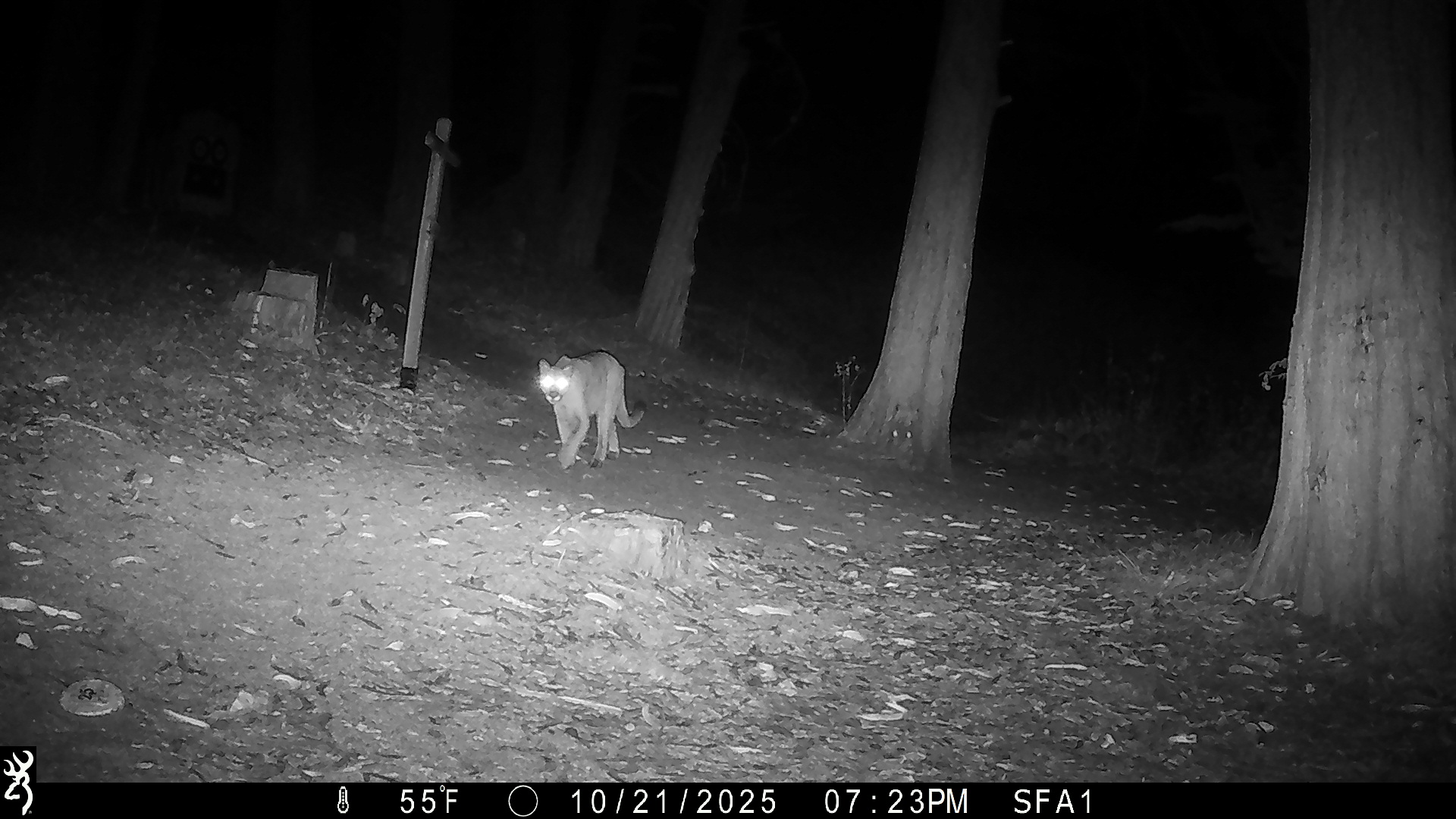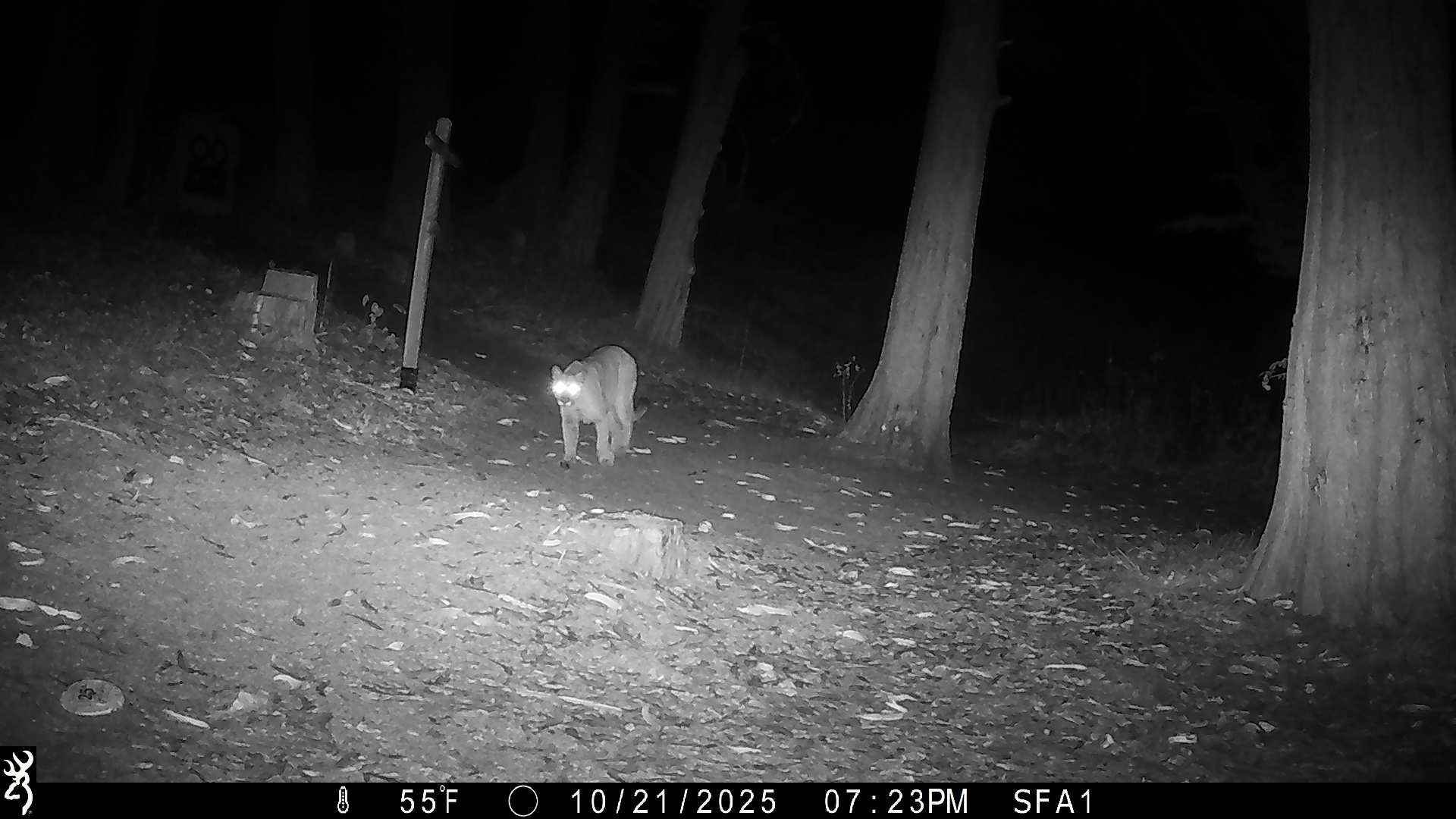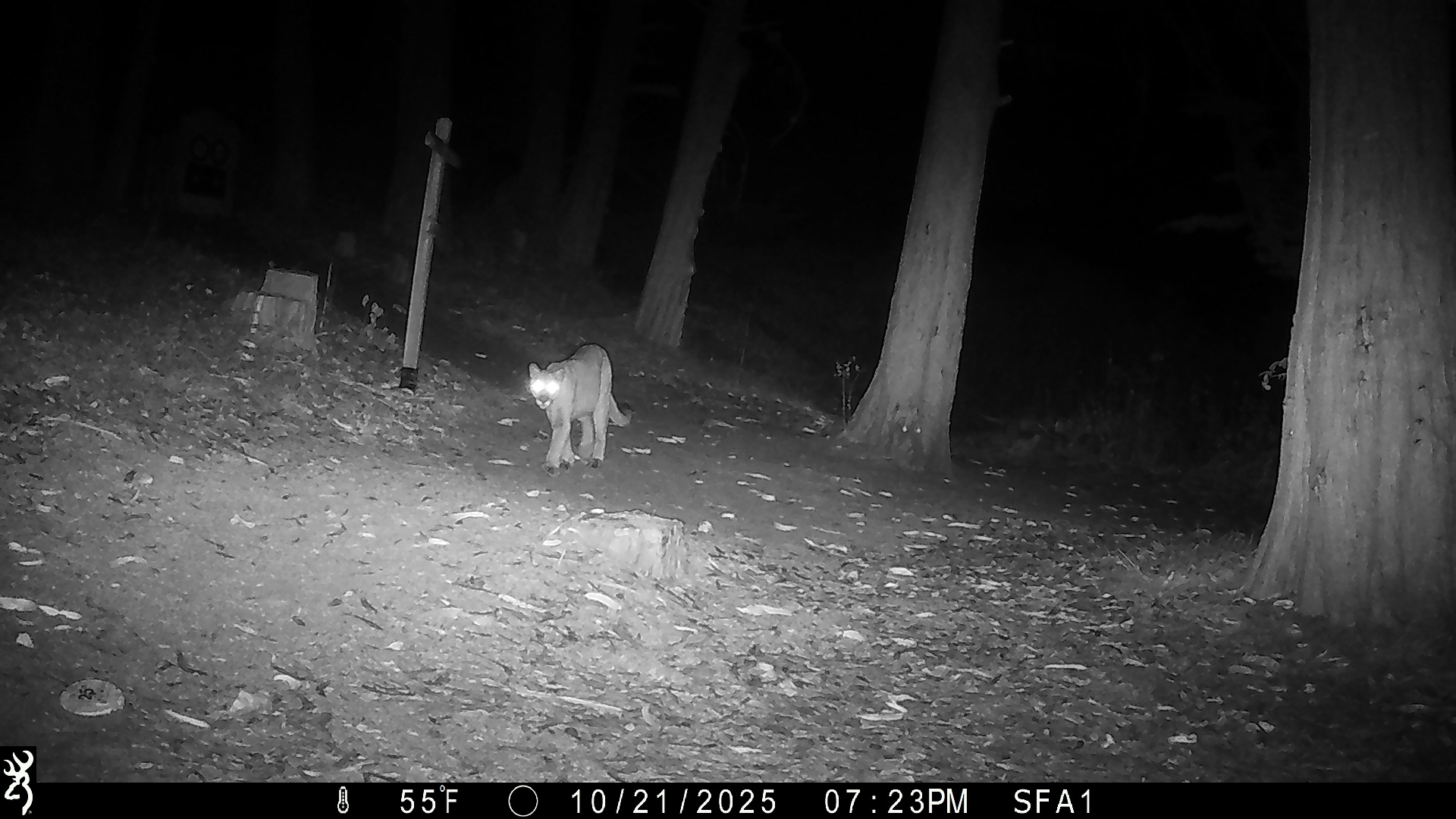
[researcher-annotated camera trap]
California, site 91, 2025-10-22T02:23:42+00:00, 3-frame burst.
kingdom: Animalia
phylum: Chordata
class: Mammalia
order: Carnivora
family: Felidae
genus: Puma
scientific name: Puma concolor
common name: puma